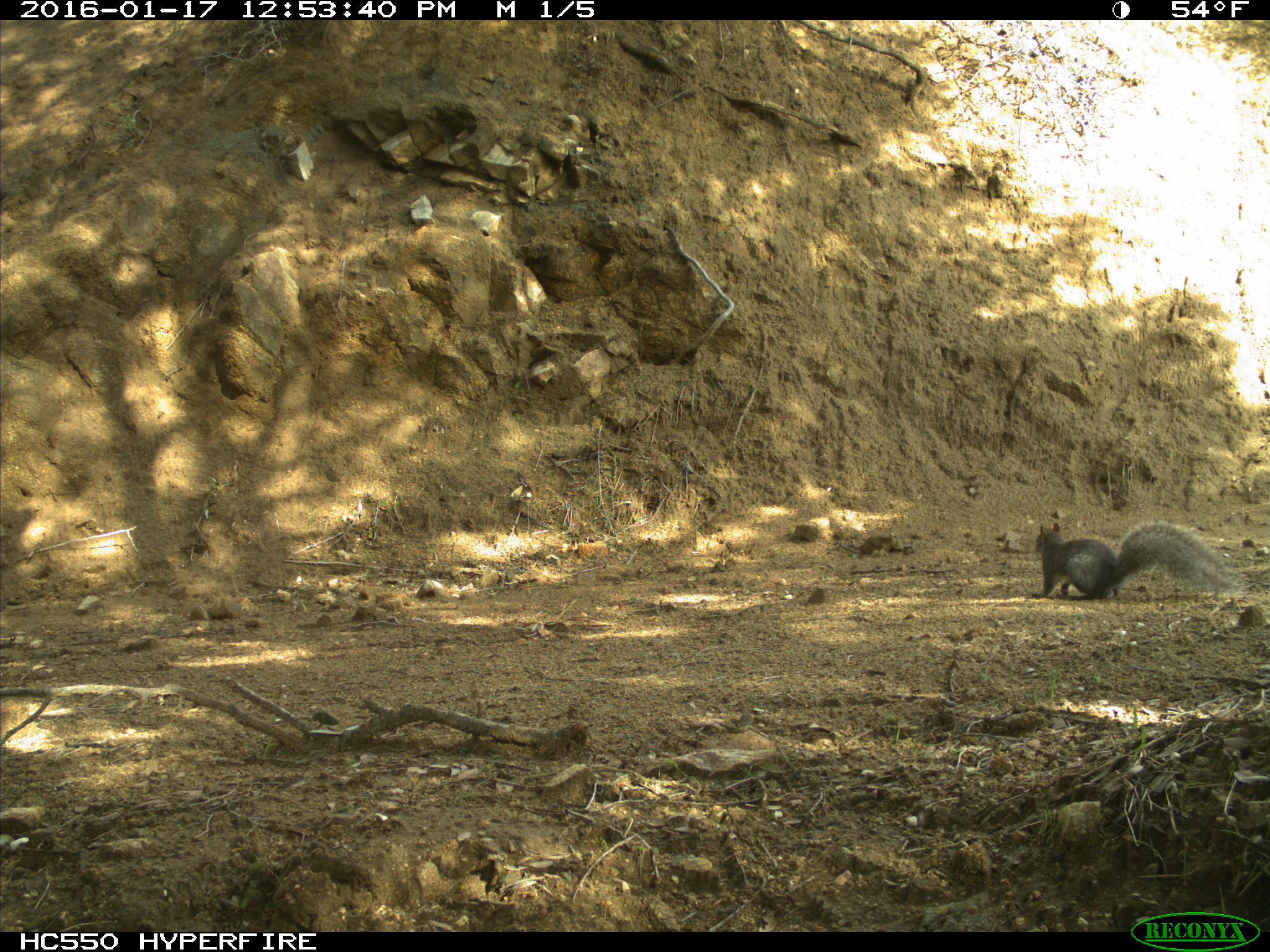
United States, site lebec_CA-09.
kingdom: Animalia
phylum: Chordata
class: Mammalia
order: Rodentia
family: Sciuridae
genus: Sciurus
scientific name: Sciurus carolinensis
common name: eastern gray squirrel